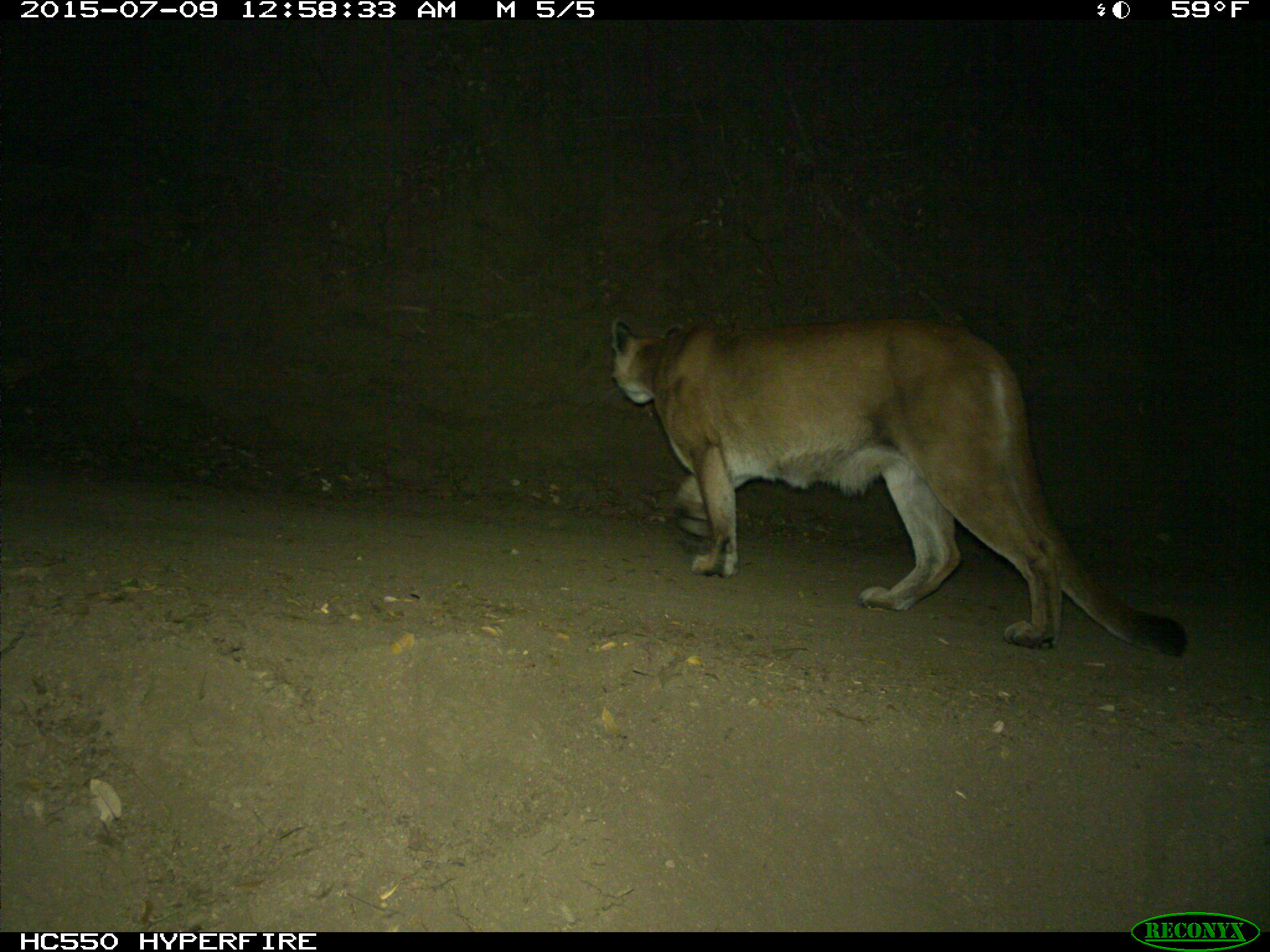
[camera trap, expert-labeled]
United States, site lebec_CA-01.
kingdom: Animalia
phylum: Chordata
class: Mammalia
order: Carnivora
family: Felidae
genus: Puma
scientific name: Puma concolor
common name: mountain lion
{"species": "Puma concolor (mountain lion)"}